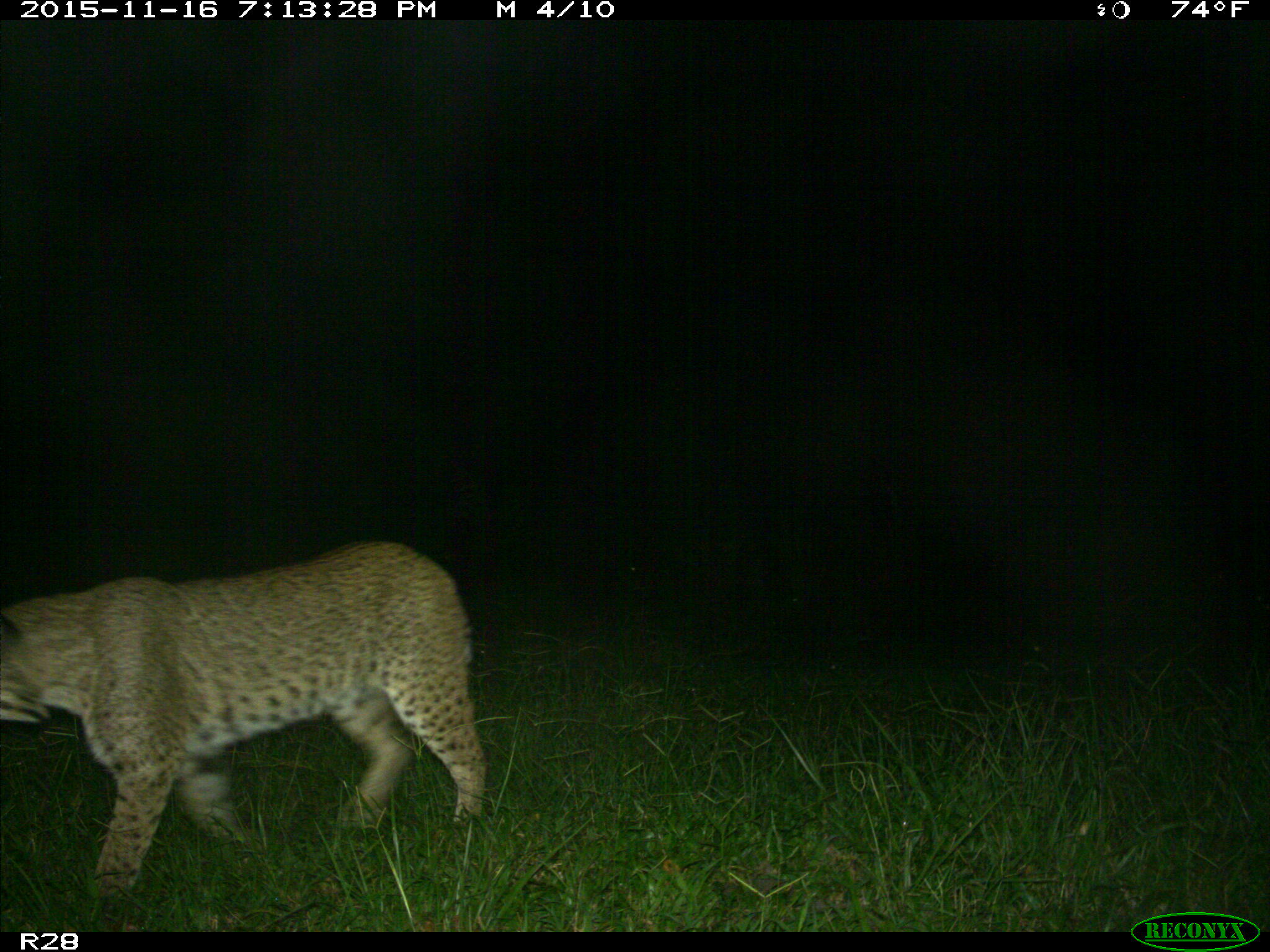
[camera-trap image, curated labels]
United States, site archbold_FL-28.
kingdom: Animalia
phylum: Chordata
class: Mammalia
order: Carnivora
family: Felidae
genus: Lynx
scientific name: Lynx rufus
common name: bobcat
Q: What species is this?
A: Lynx rufus (bobcat).